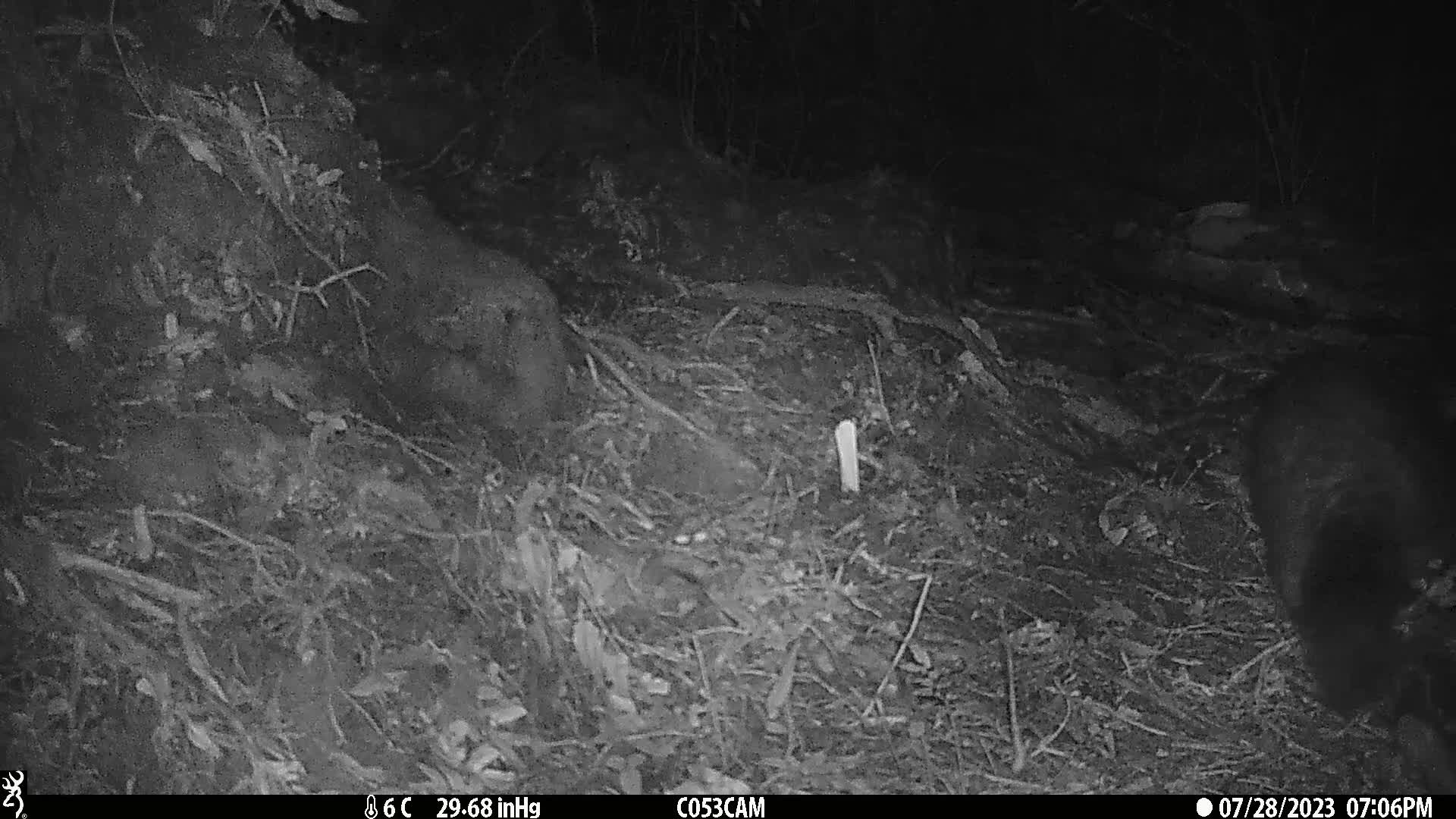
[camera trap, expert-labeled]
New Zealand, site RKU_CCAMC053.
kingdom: Animalia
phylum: Chordata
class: Mammalia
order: Diprotodontia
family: Phalangeridae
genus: Trichosurus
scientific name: Trichosurus vulpecula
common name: common brushtail possum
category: possum